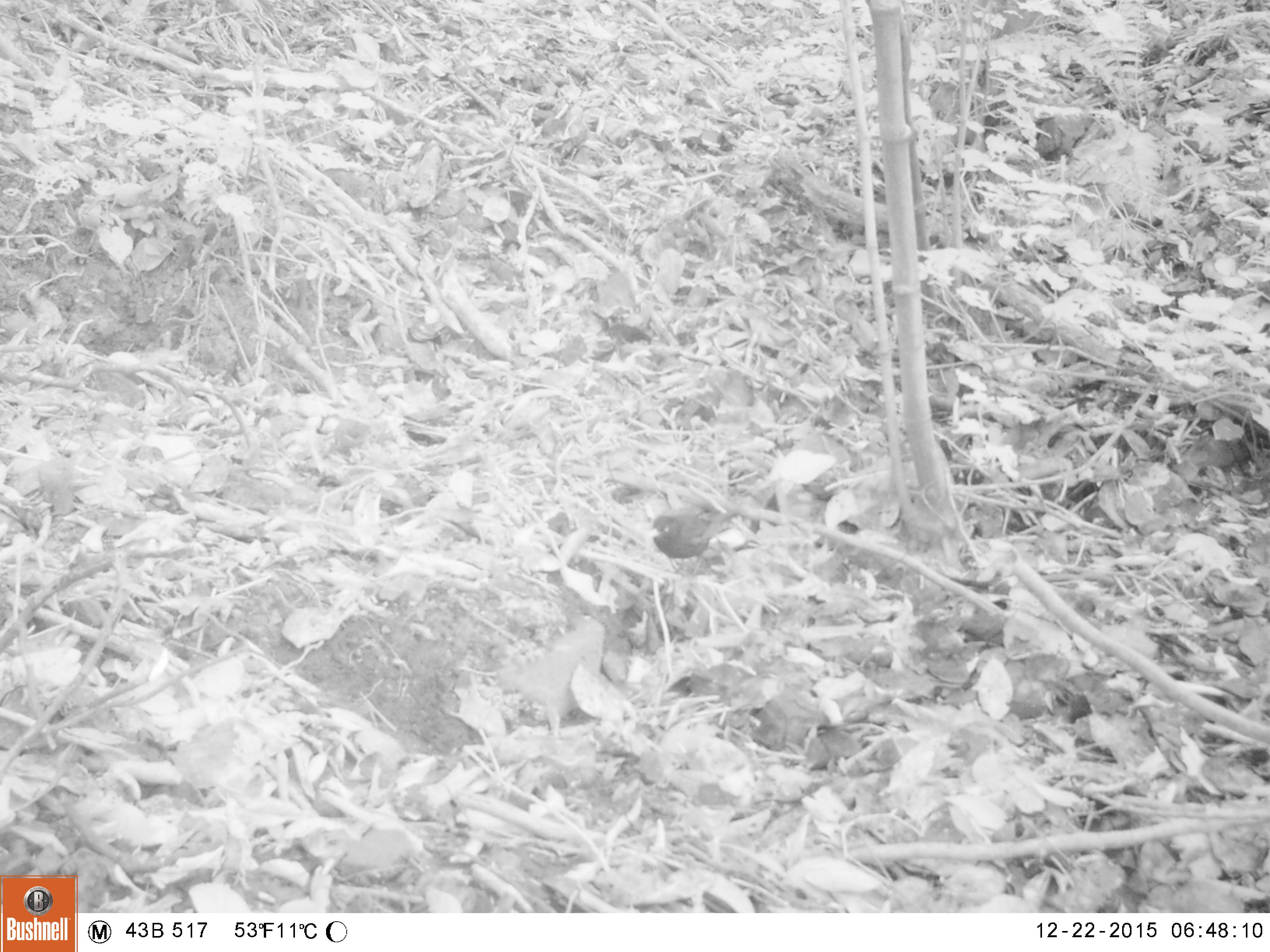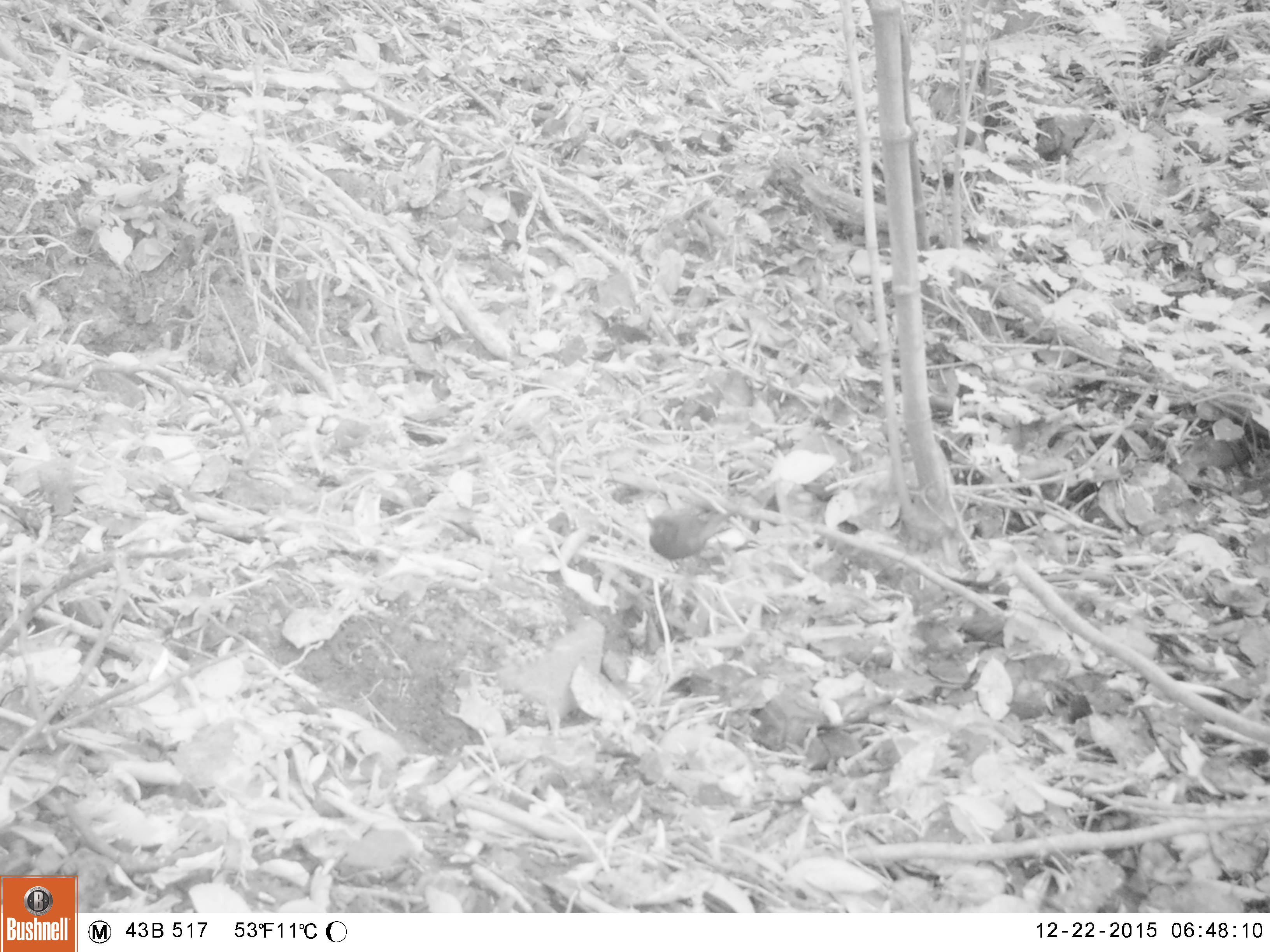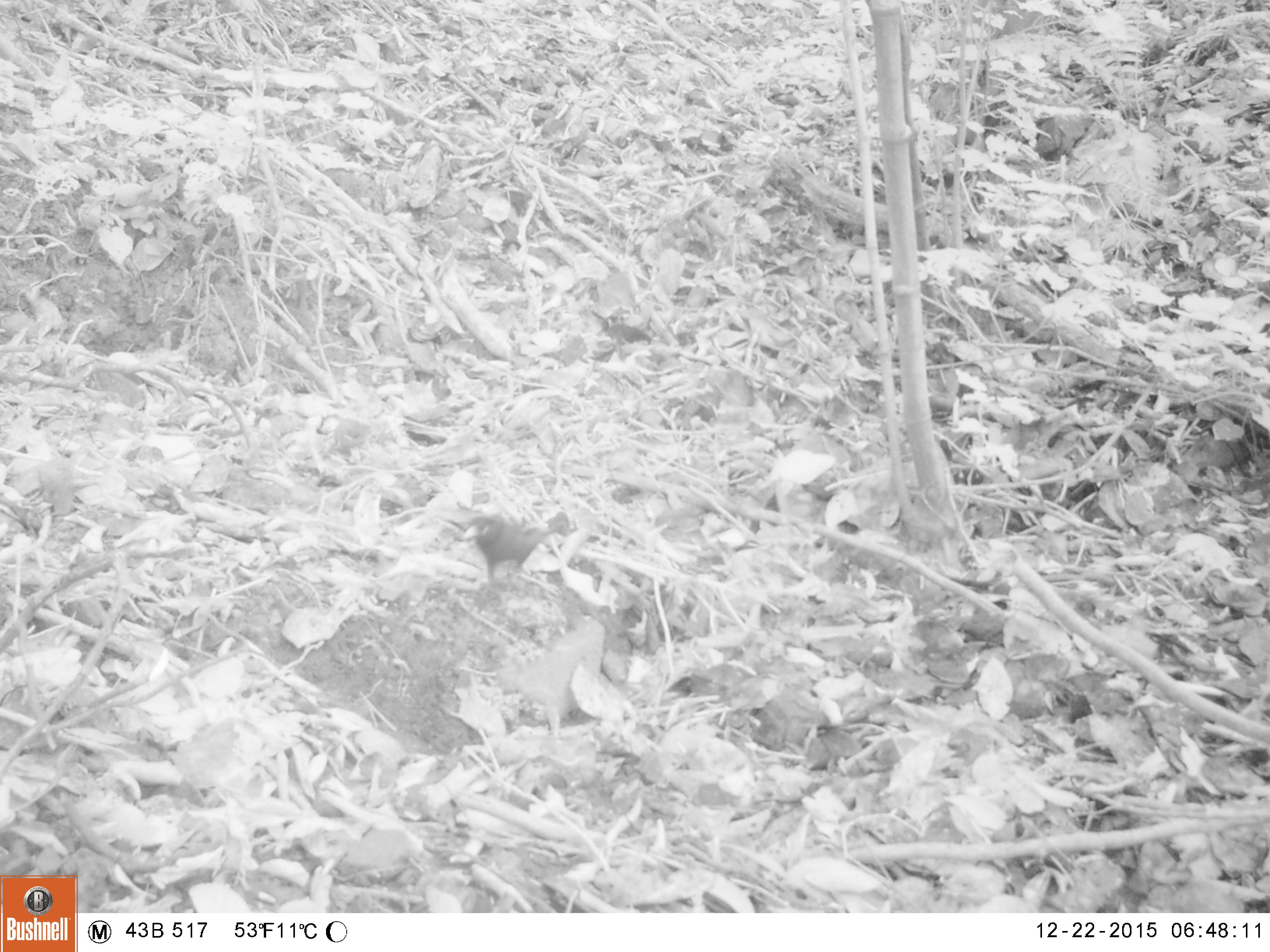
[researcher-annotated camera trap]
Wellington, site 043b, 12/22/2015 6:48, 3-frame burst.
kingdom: Animalia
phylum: Chordata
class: Aves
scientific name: Aves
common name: bird